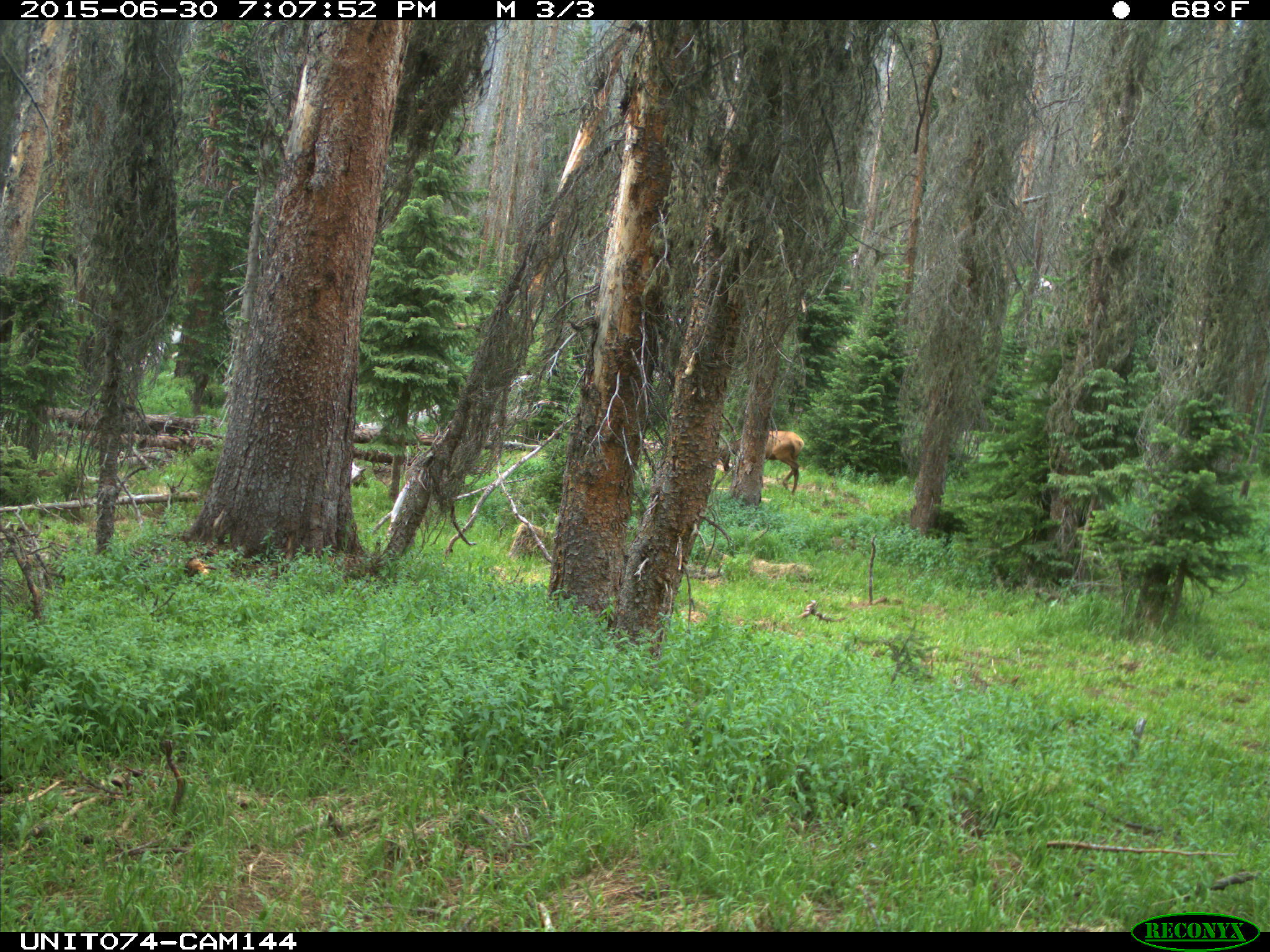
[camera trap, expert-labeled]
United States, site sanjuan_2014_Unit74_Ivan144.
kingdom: Animalia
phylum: Chordata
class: Mammalia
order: Artiodactyla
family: Cervidae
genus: Cervus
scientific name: Cervus elaphus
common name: red deer